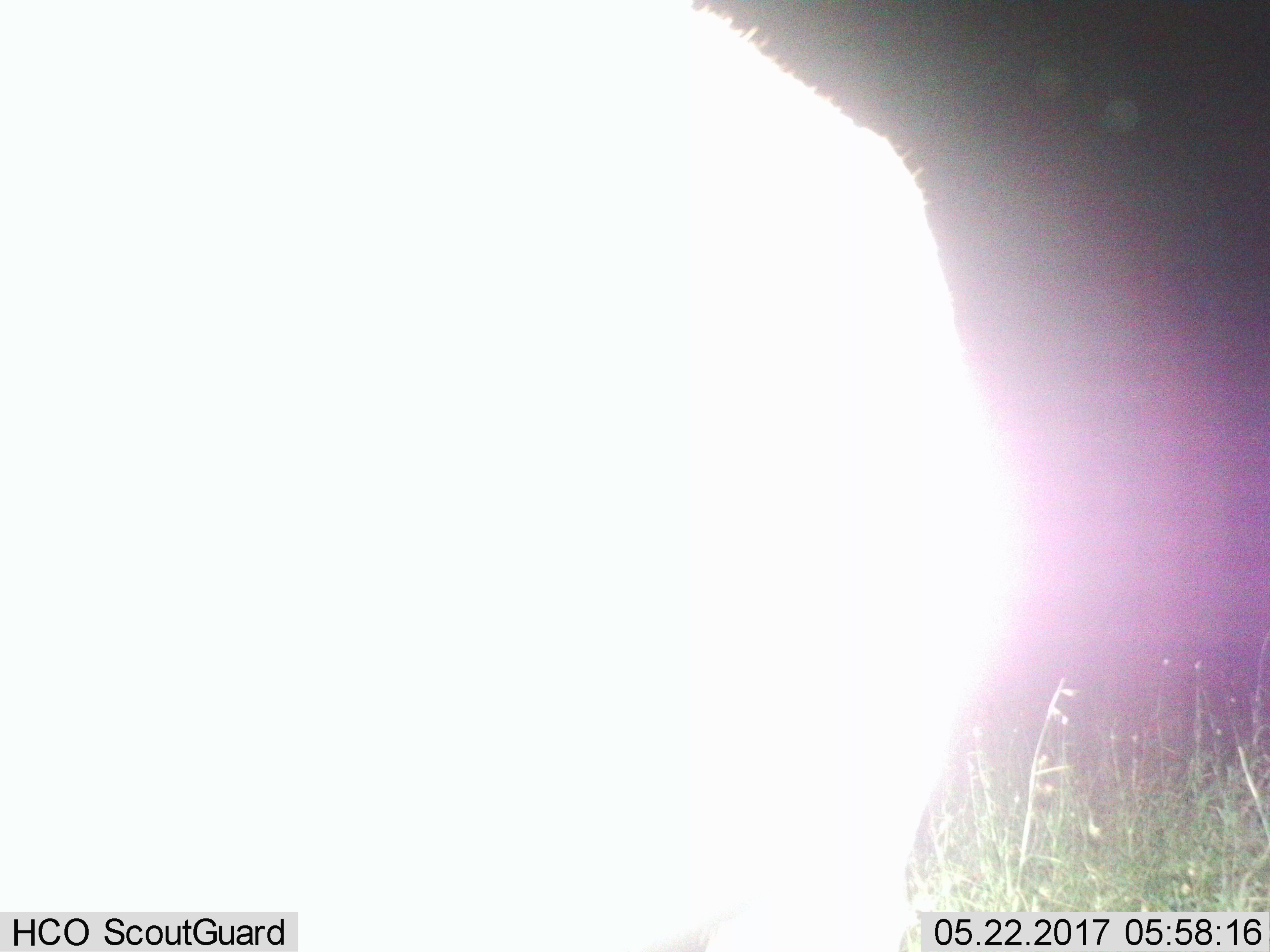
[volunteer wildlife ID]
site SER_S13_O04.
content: unidentified animal